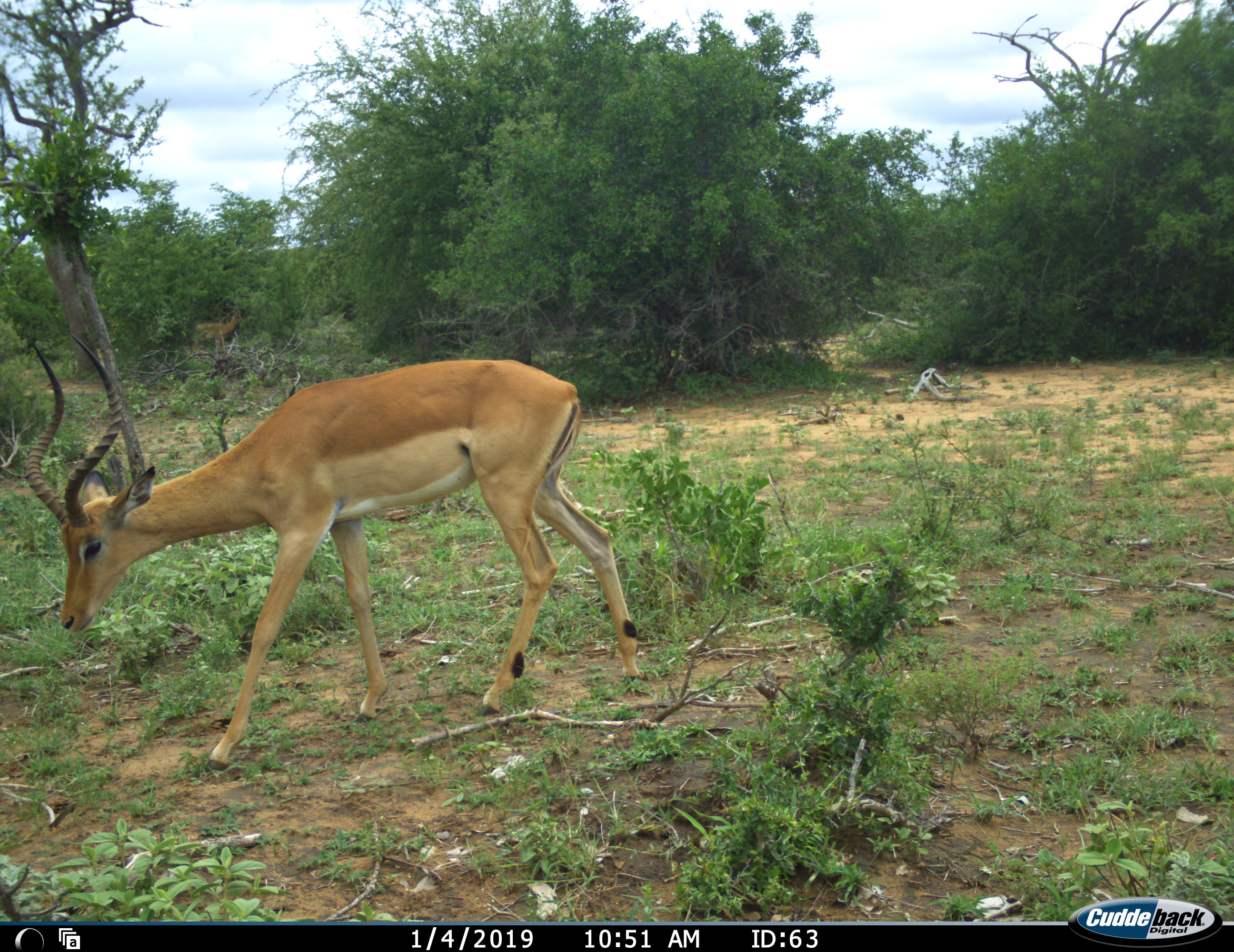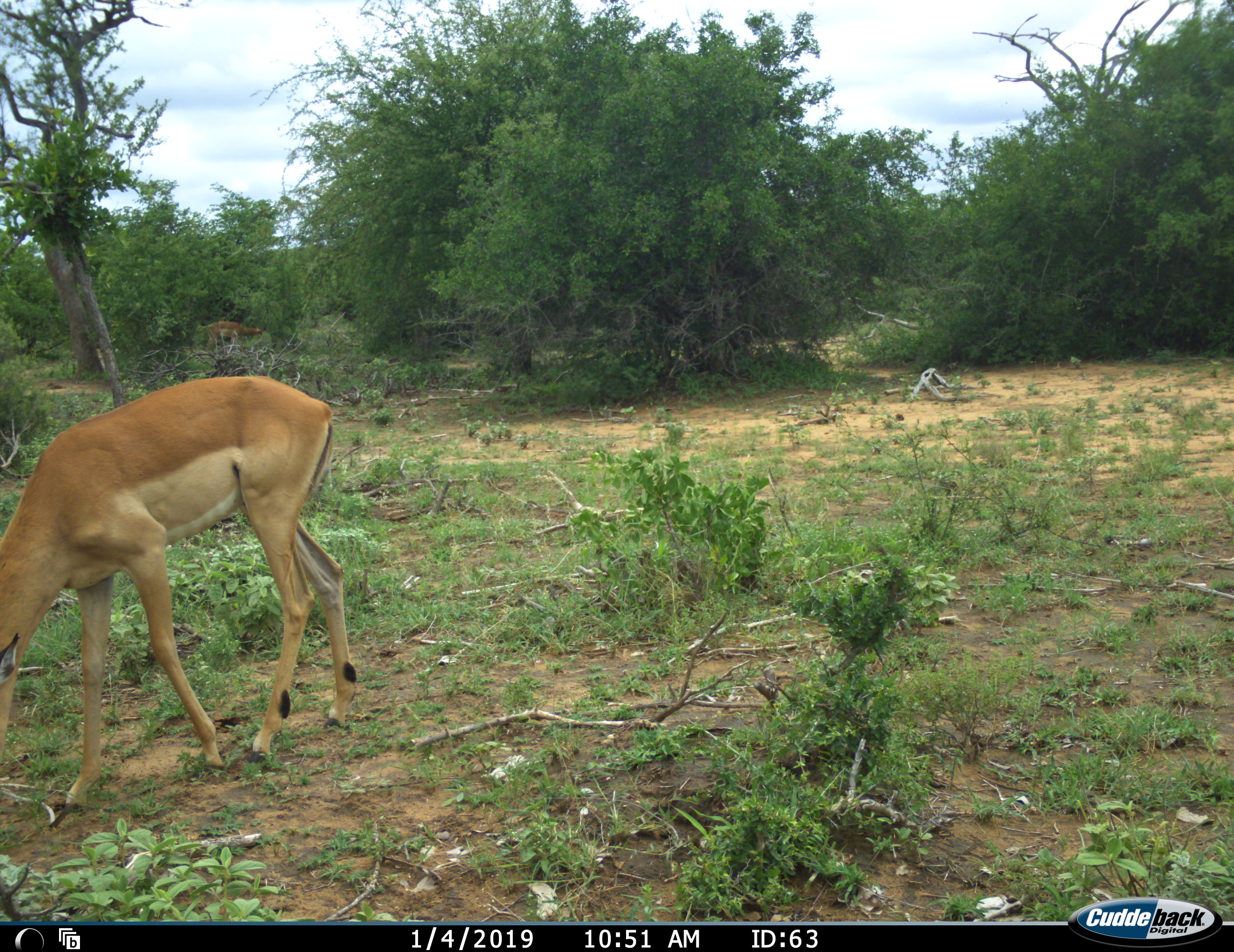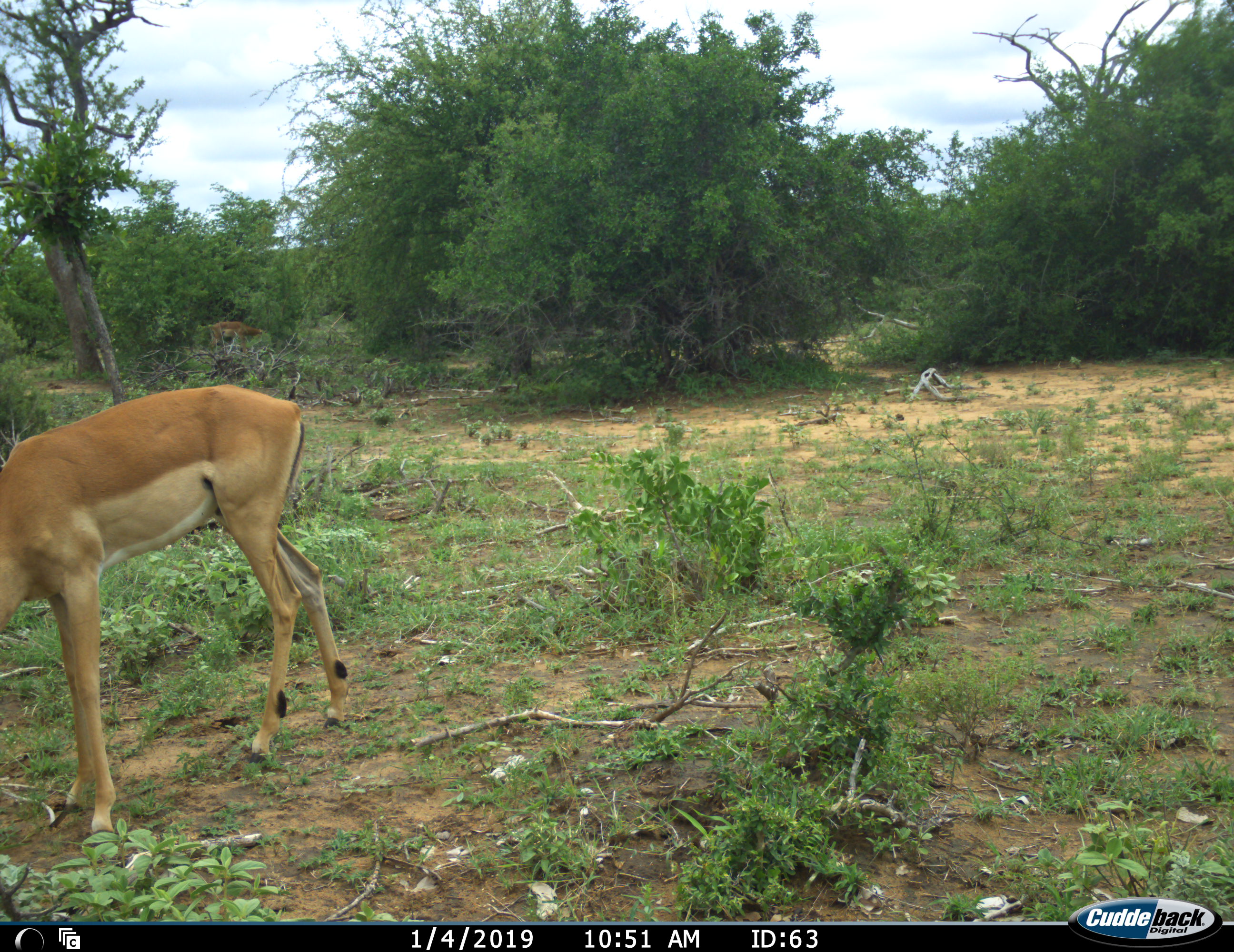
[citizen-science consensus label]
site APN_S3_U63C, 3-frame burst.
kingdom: Animalia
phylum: Chordata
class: Mammalia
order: Artiodactyla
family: Bovidae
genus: Aepyceros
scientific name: Aepyceros melampus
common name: impala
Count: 1.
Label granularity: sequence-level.